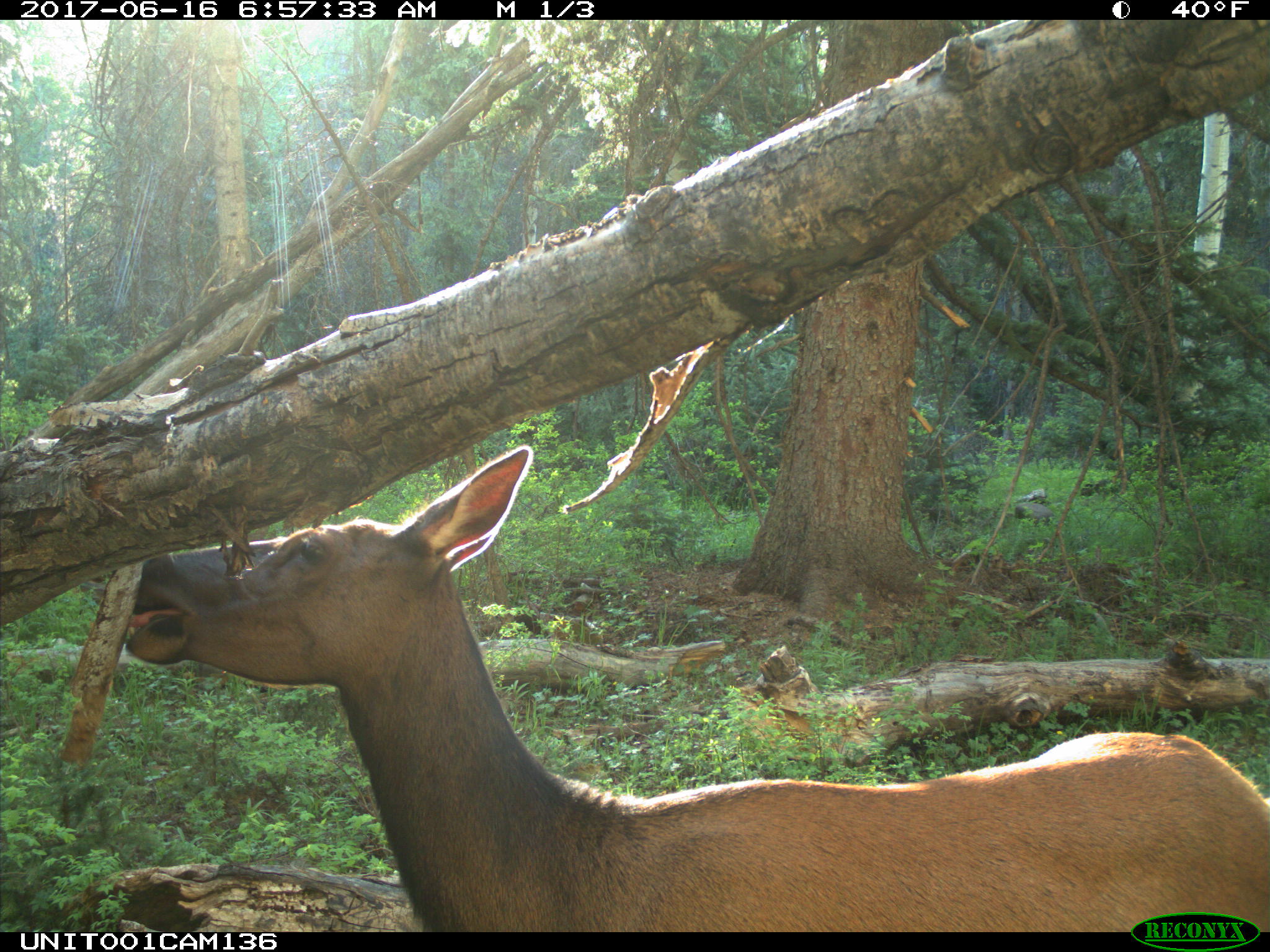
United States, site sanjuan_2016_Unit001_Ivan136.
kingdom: Animalia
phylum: Chordata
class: Mammalia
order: Artiodactyla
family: Cervidae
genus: Cervus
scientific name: Cervus elaphus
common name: red deer